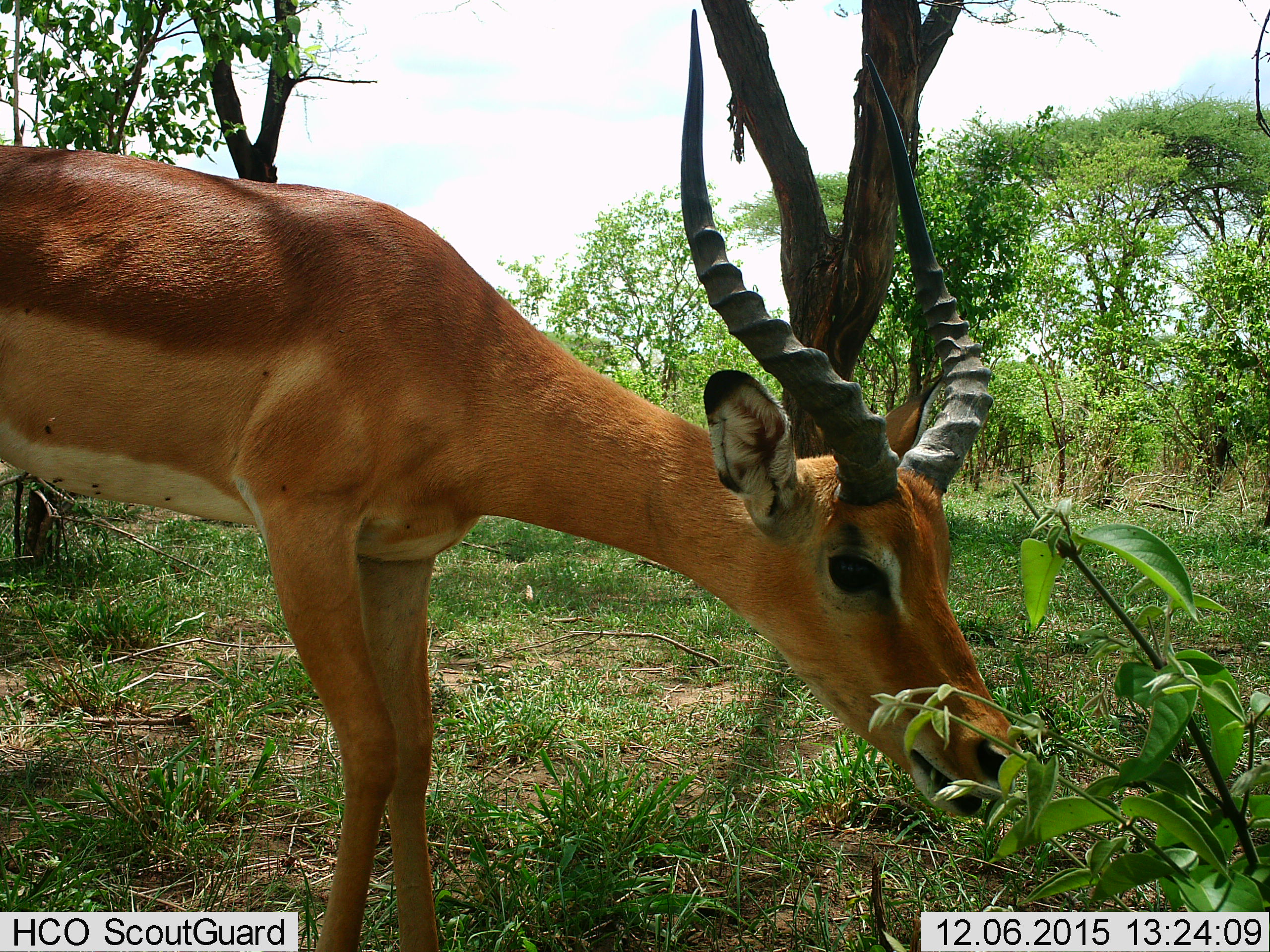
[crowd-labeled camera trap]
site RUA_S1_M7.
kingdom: Animalia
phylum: Chordata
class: Mammalia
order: Artiodactyla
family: Bovidae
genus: Aepyceros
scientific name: Aepyceros melampus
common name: impala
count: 1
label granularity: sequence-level